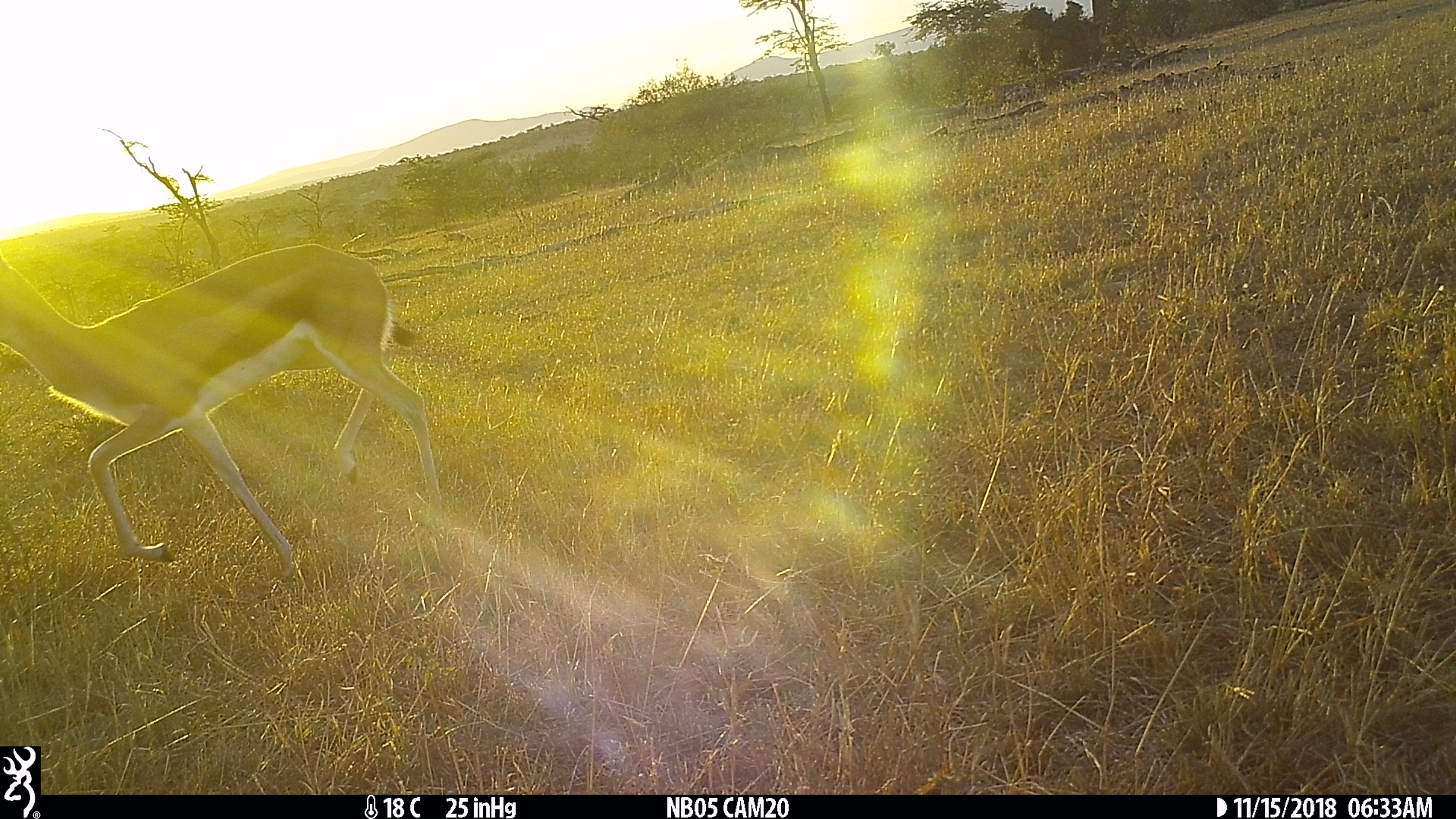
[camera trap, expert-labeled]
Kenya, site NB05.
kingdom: Animalia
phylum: Chordata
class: Mammalia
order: Artiodactyla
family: Bovidae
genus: Eudorcas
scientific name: Eudorcas thomsonii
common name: thomon's gazelle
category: gazelle thomsons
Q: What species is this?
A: Gazelle thomsons (thomon's gazelle) (Eudorcas thomsonii).